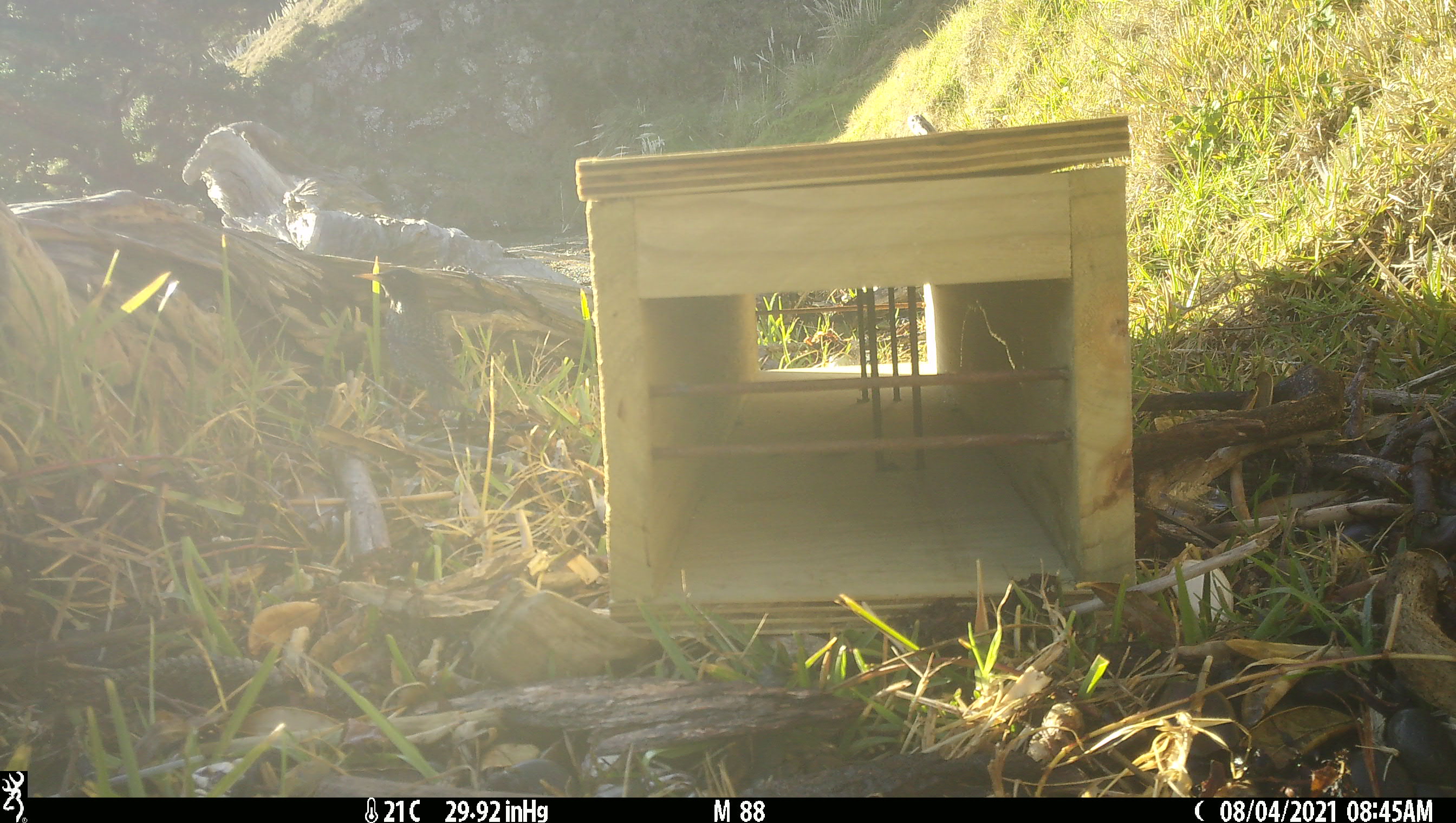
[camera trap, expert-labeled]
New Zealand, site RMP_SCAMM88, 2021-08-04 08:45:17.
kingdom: Animalia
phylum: Chordata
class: Aves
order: Passeriformes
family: Sturnidae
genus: Sturnus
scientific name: Sturnus vulgaris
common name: european starling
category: starling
Starling (european starling) (Sturnus vulgaris).